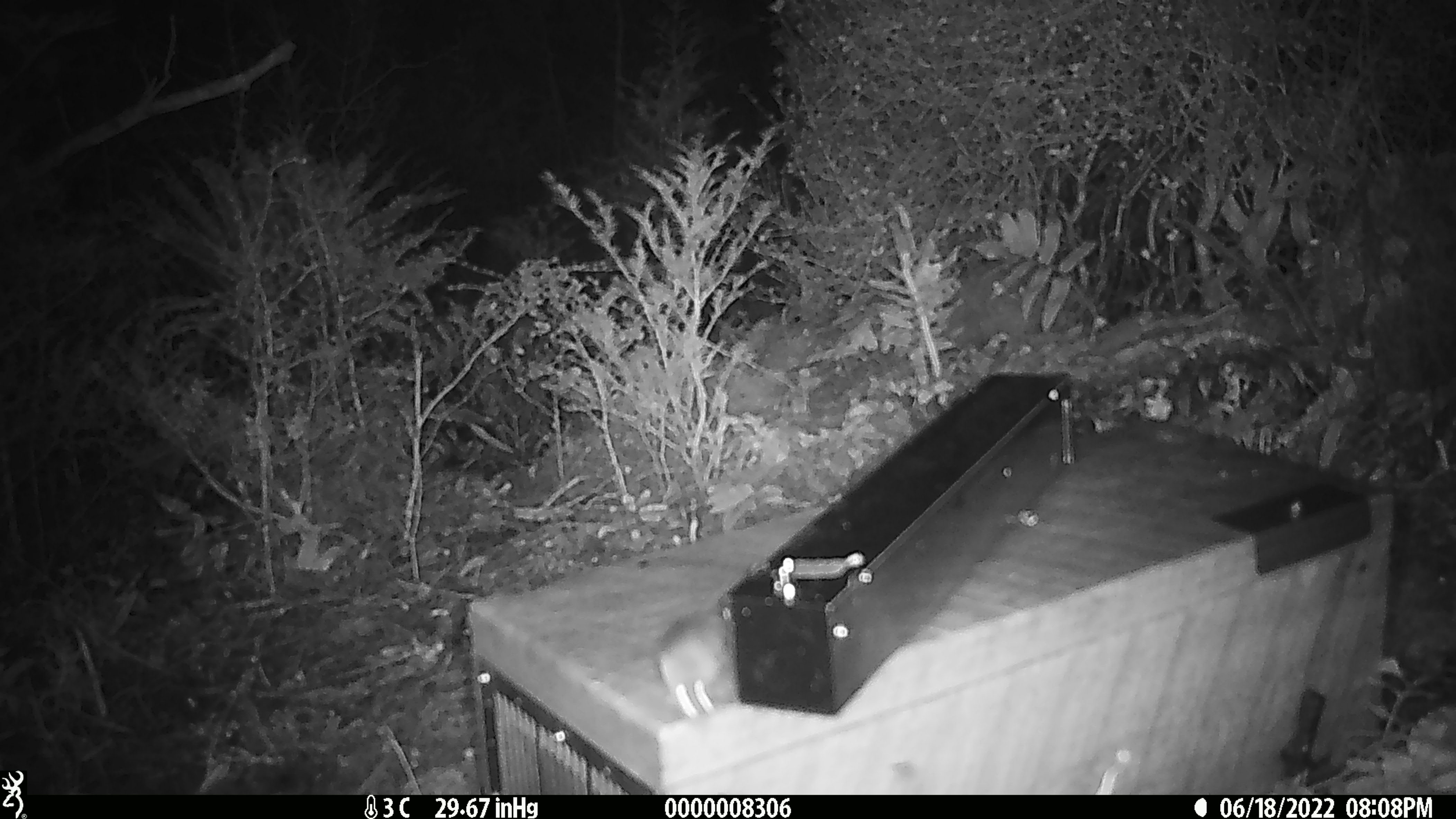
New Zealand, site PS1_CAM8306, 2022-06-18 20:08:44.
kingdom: Animalia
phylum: Chordata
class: Mammalia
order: Rodentia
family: Muridae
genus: Mus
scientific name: Mus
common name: mouse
Mouse (Mus).